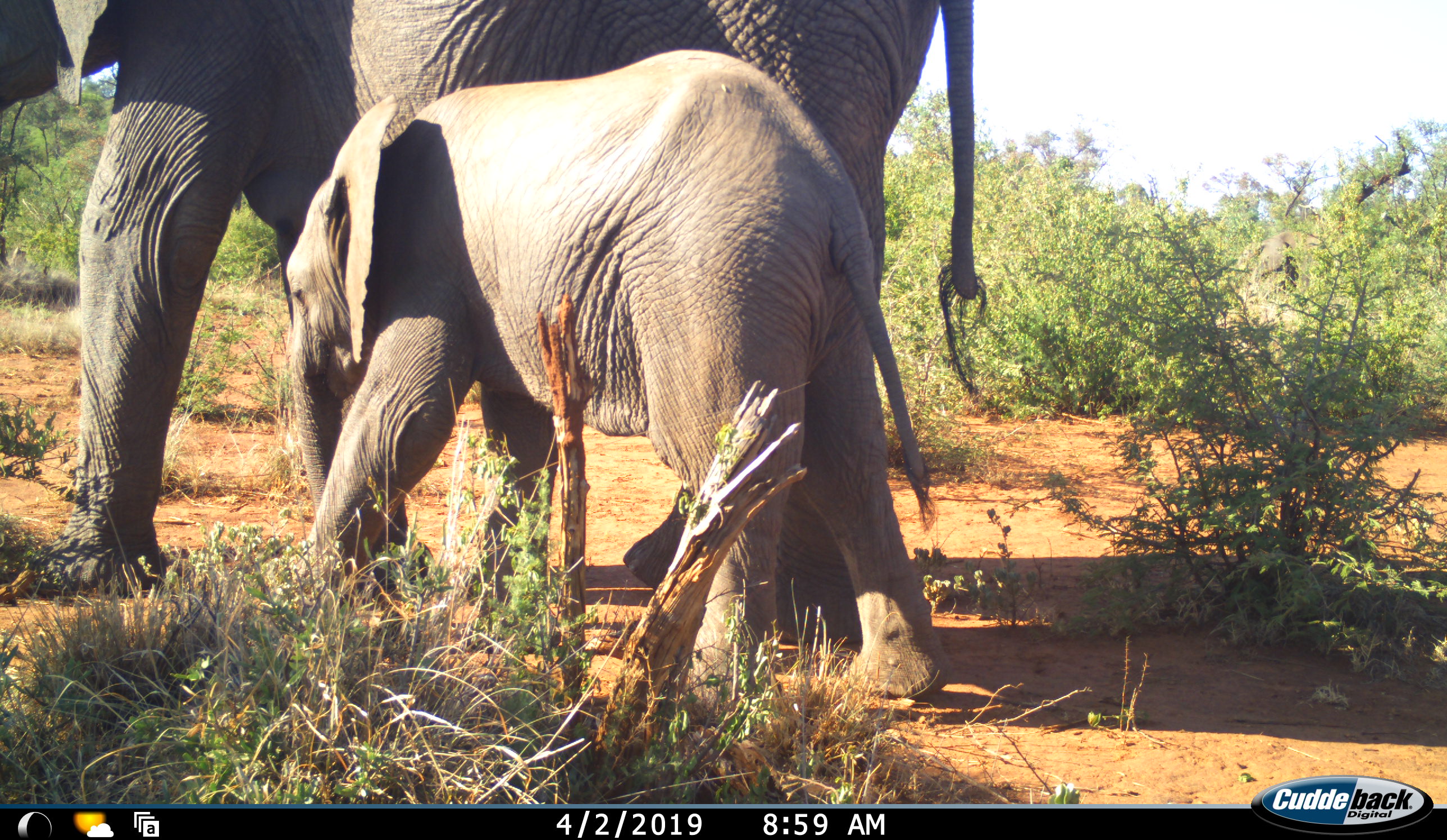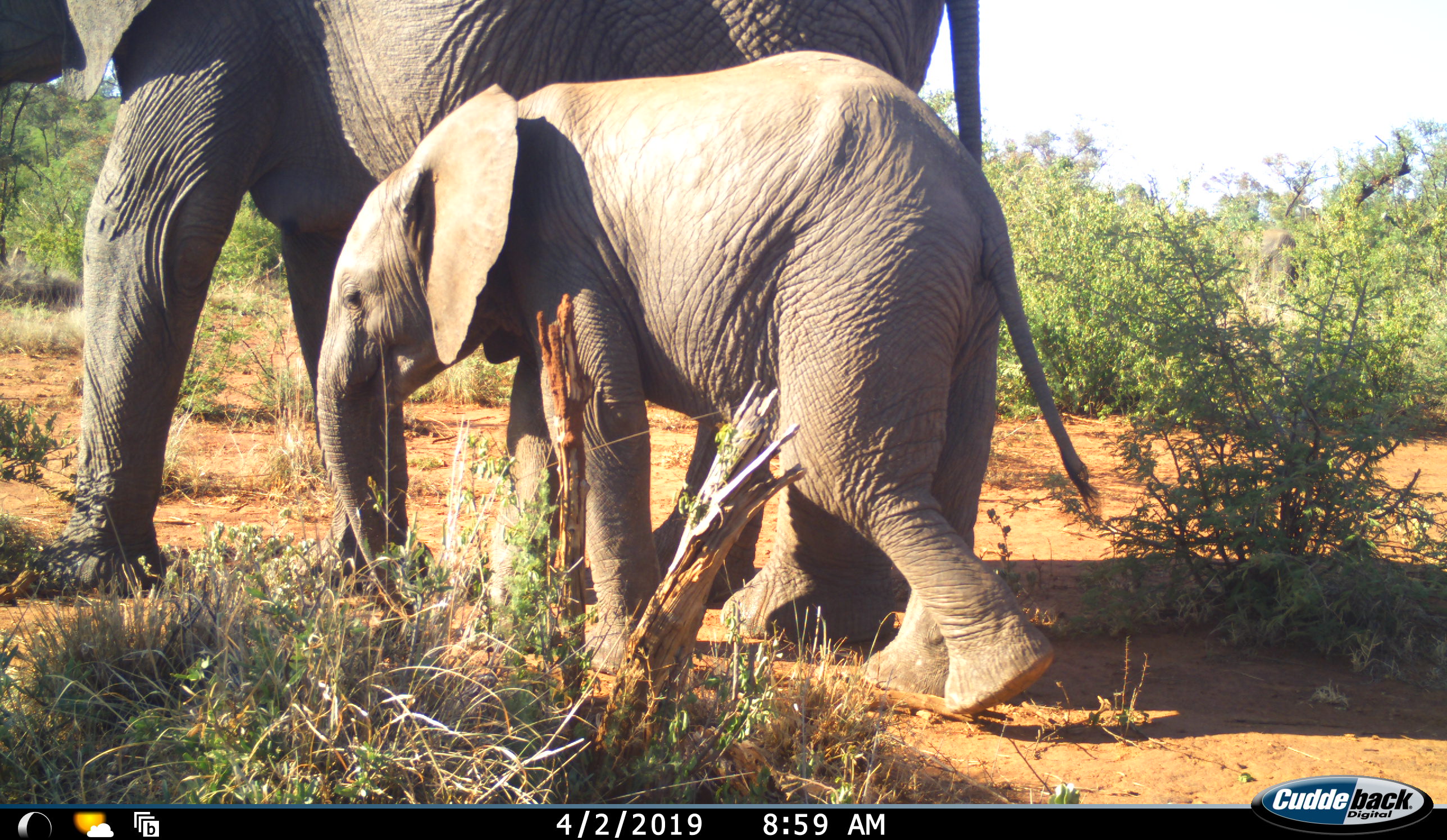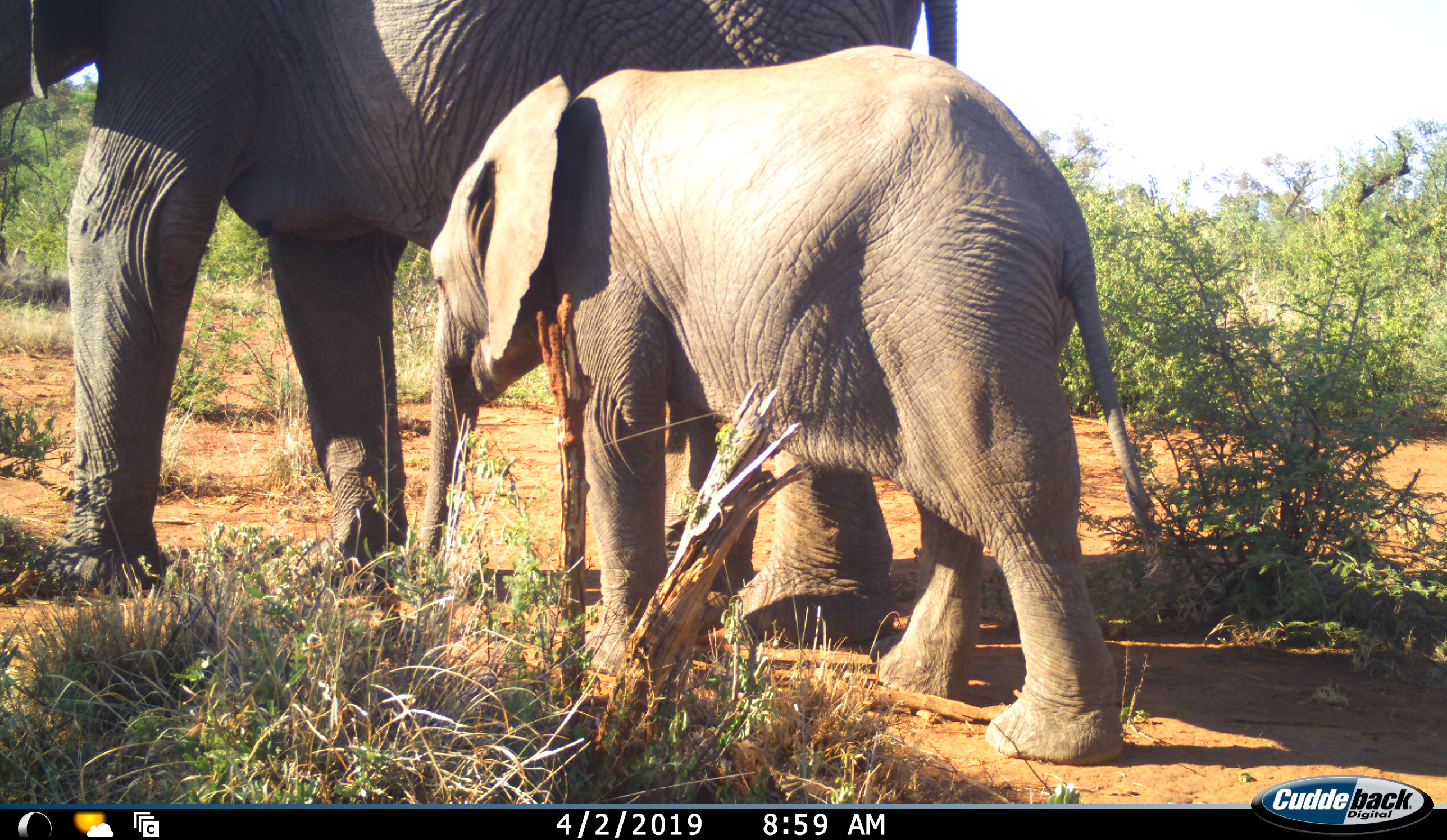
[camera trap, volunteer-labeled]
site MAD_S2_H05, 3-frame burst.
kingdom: Animalia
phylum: Chordata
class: Mammalia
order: Proboscidea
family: Elephantidae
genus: Loxodonta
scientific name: Loxodonta africana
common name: african bush elephant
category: elephant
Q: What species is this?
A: Elephant (african bush elephant) (Loxodonta africana).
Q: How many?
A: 2.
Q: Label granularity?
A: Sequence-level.